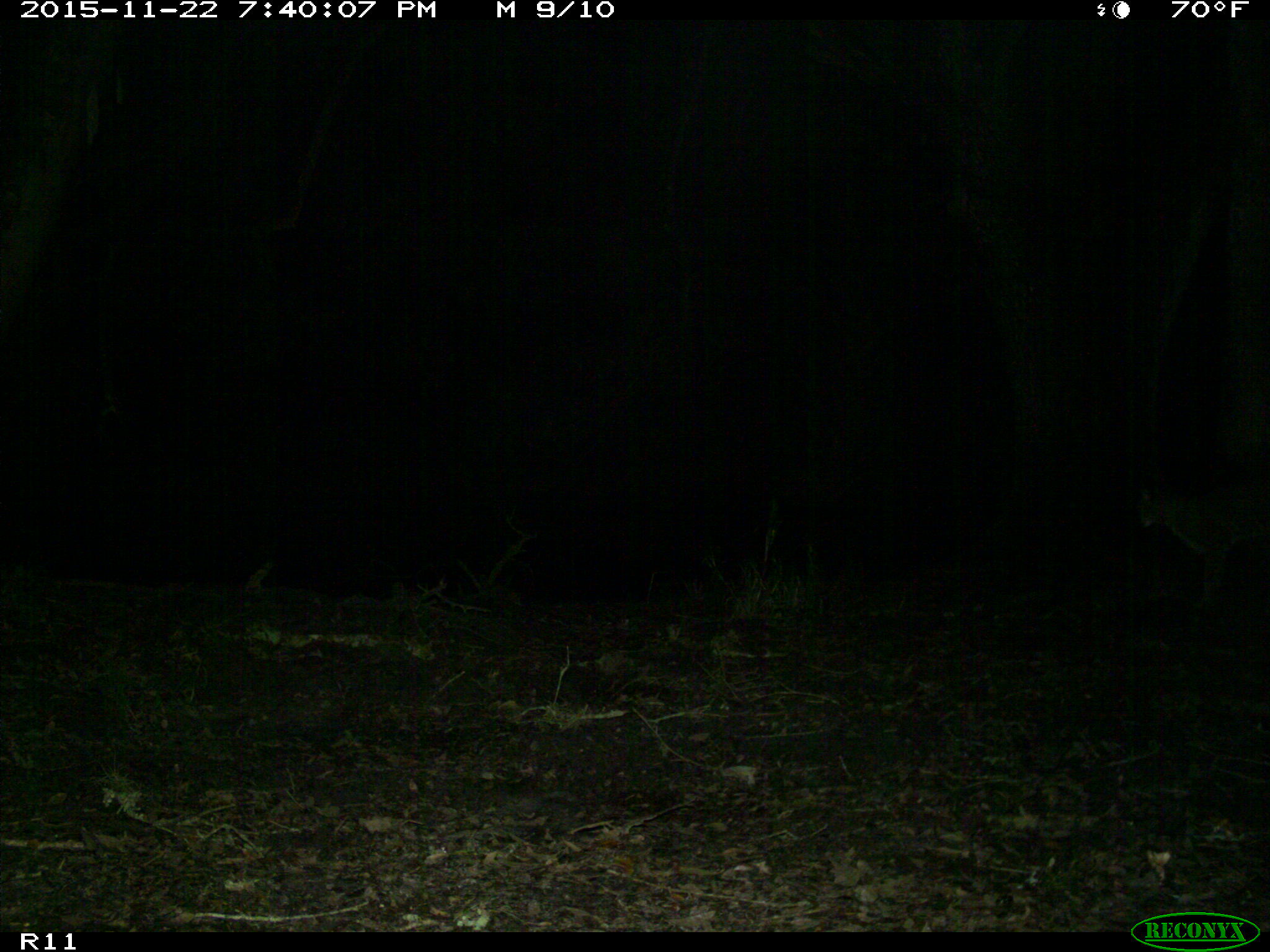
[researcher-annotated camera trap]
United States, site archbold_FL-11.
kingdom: Animalia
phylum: Chordata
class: Mammalia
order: Carnivora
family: Felidae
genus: Lynx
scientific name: Lynx rufus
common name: bobcat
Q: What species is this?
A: Lynx rufus (bobcat).